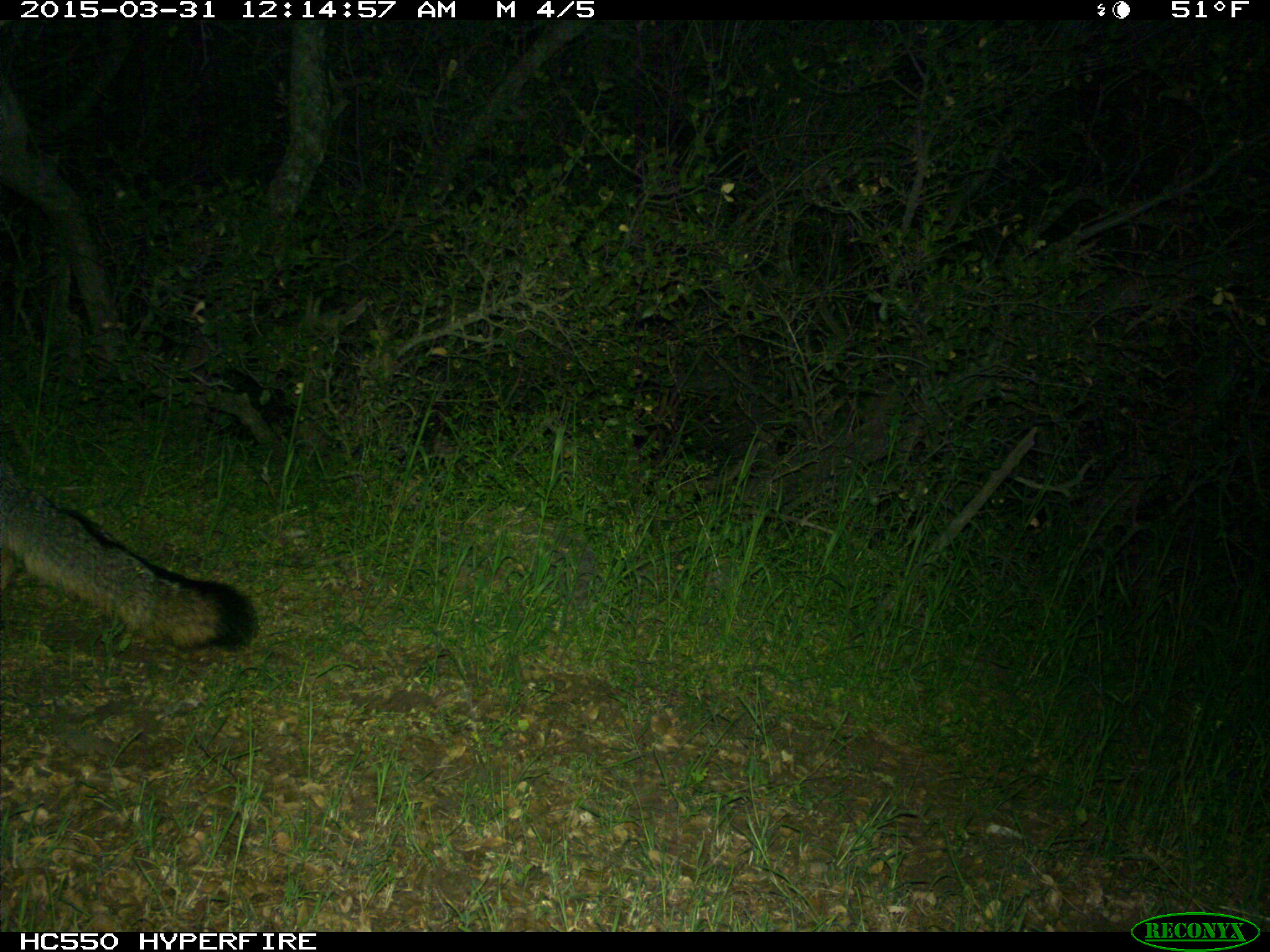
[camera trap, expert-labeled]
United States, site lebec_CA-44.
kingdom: Animalia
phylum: Chordata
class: Mammalia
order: Carnivora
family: Canidae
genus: Urocyon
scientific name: Urocyon cinereoargenteus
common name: gray fox